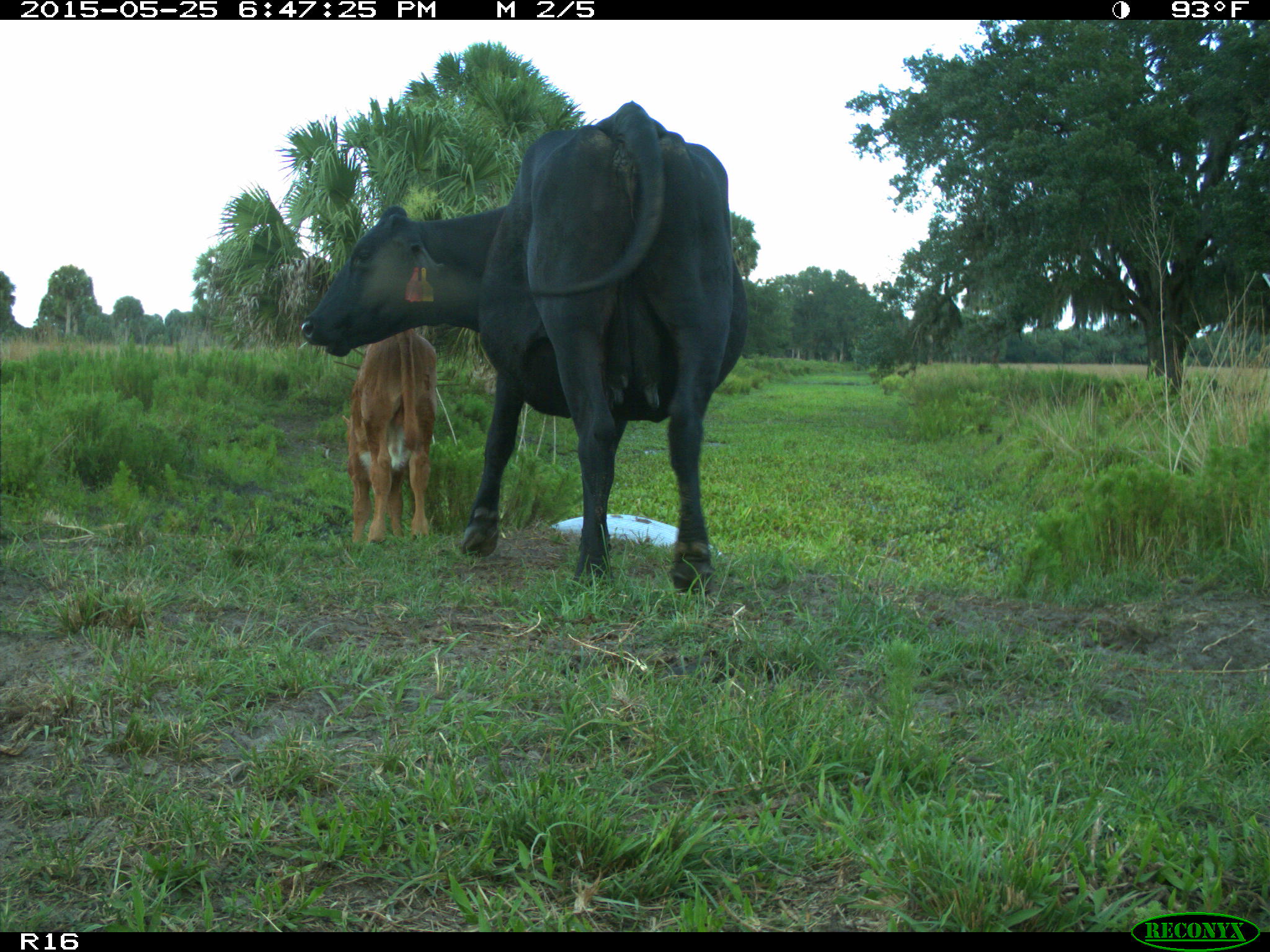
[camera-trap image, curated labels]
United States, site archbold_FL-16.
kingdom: Animalia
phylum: Chordata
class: Mammalia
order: Artiodactyla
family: Bovidae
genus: Bos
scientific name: Bos taurus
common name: domestic cow